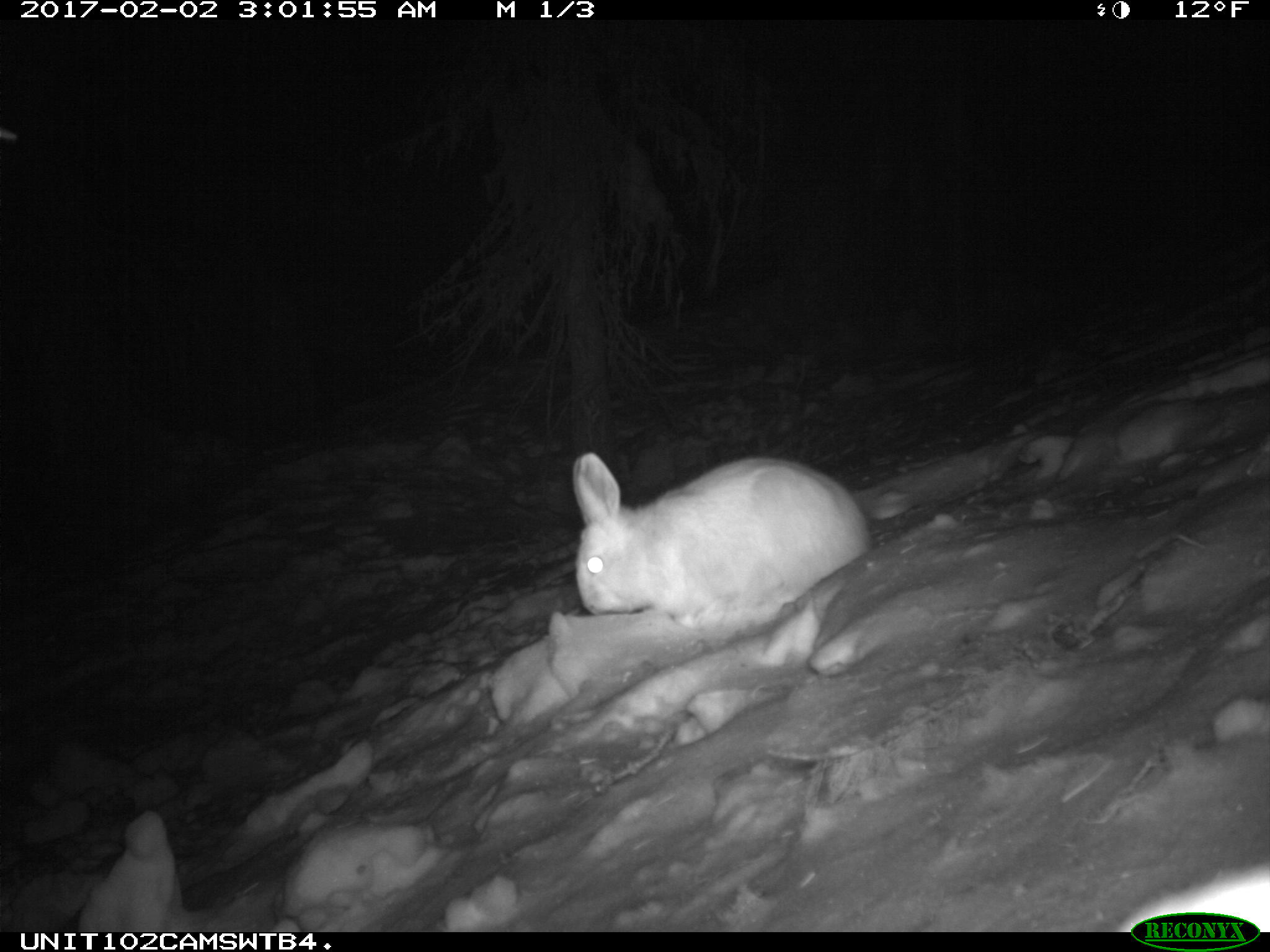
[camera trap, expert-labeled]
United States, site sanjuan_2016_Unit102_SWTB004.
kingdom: Animalia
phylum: Chordata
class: Mammalia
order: Lagomorpha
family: Leporidae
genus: Lepus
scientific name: Lepus americanus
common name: snowshoe hare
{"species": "Lepus americanus (snowshoe hare)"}